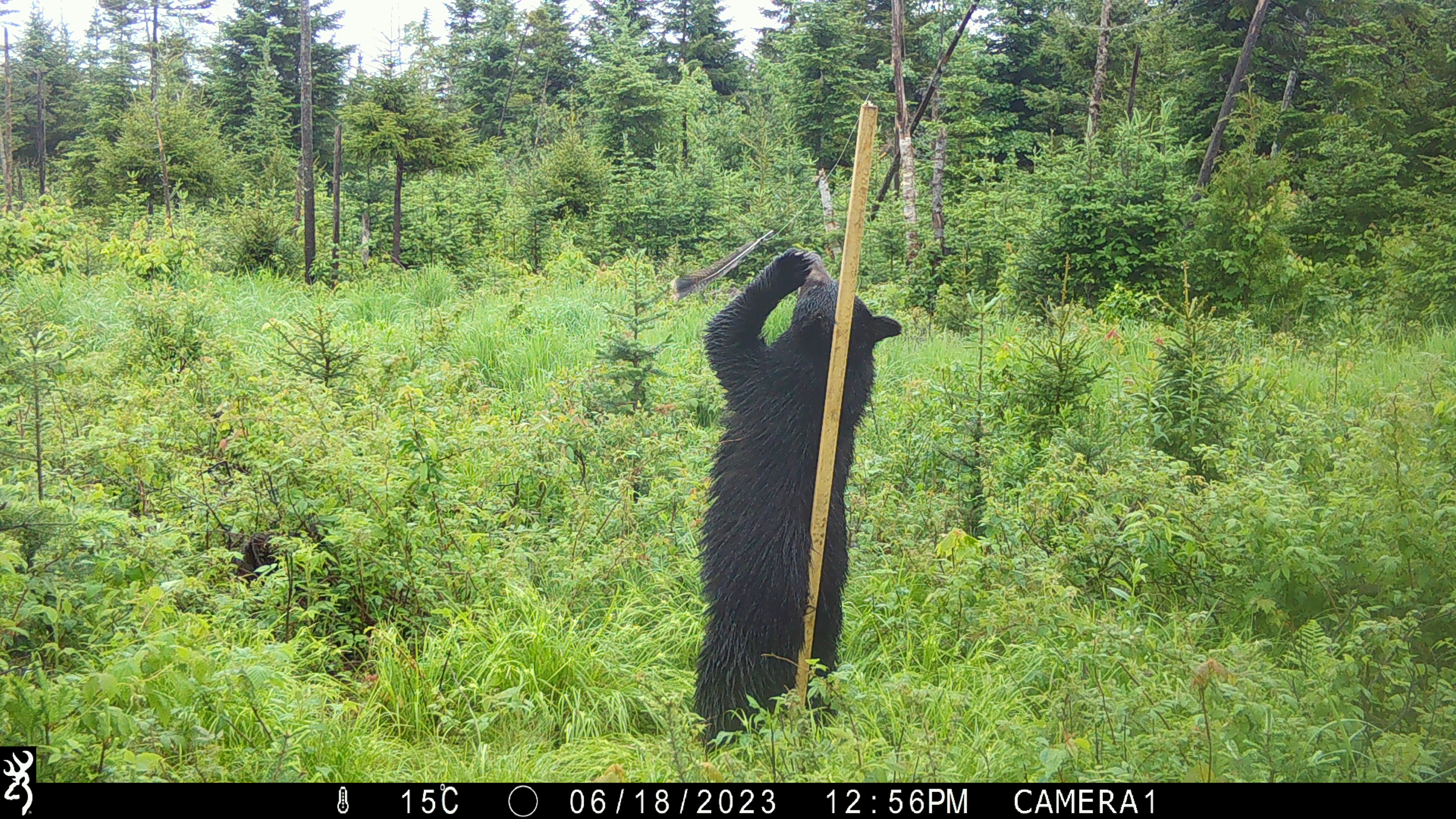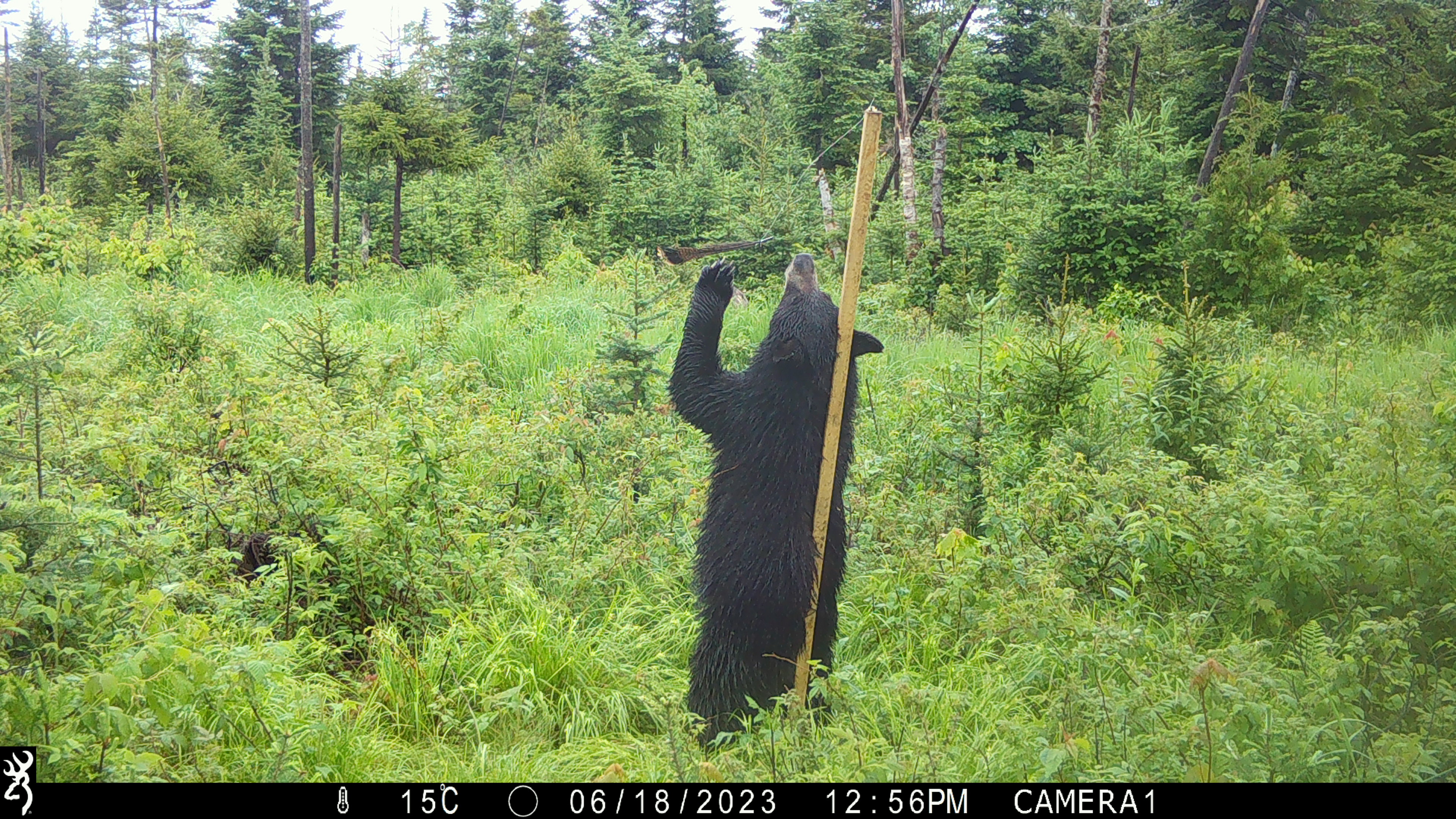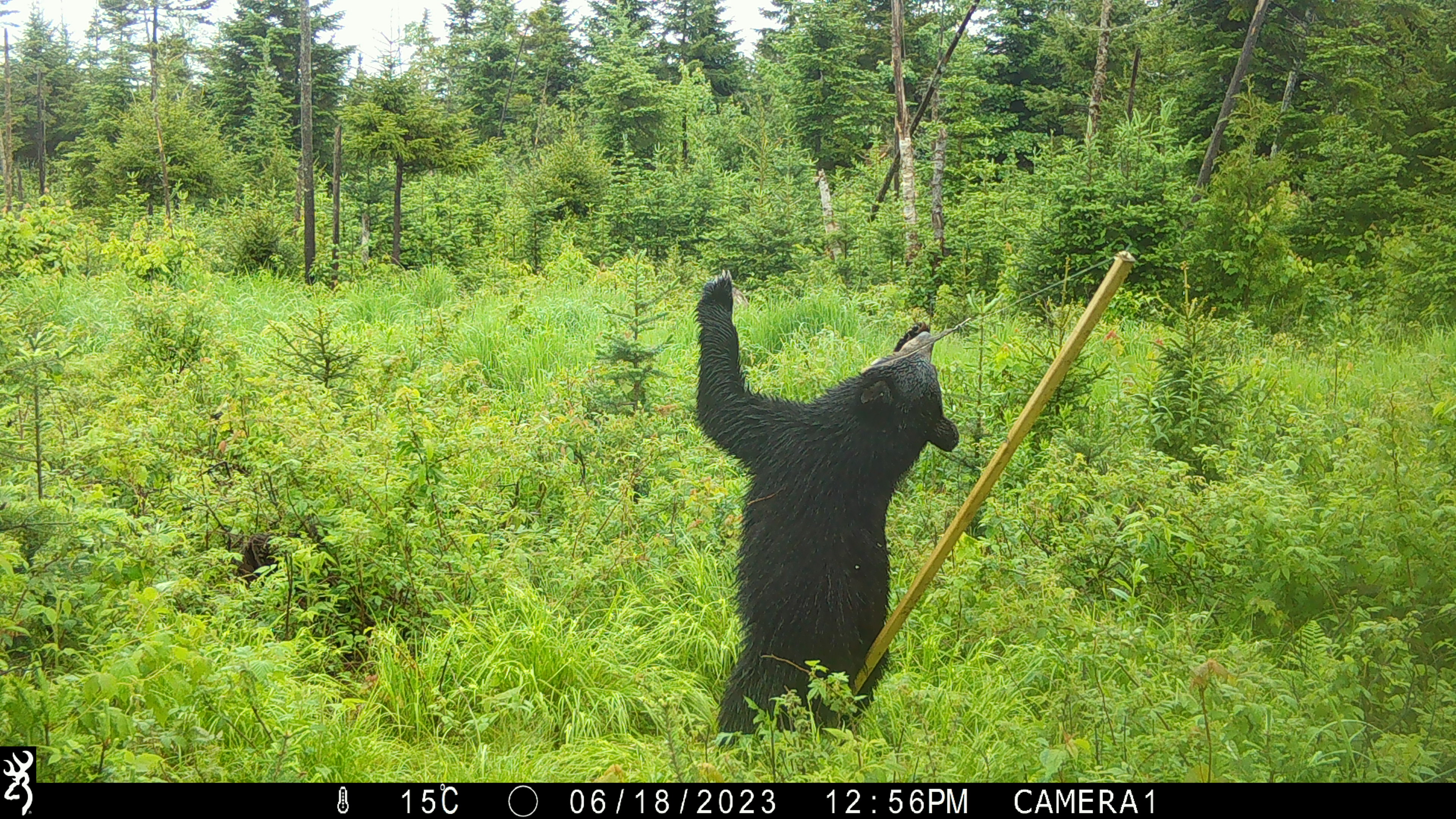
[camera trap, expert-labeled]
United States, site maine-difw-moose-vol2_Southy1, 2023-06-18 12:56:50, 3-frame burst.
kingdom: Animalia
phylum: Chordata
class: Mammalia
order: Carnivora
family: Ursidae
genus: Ursus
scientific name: Ursus americanus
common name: black bear